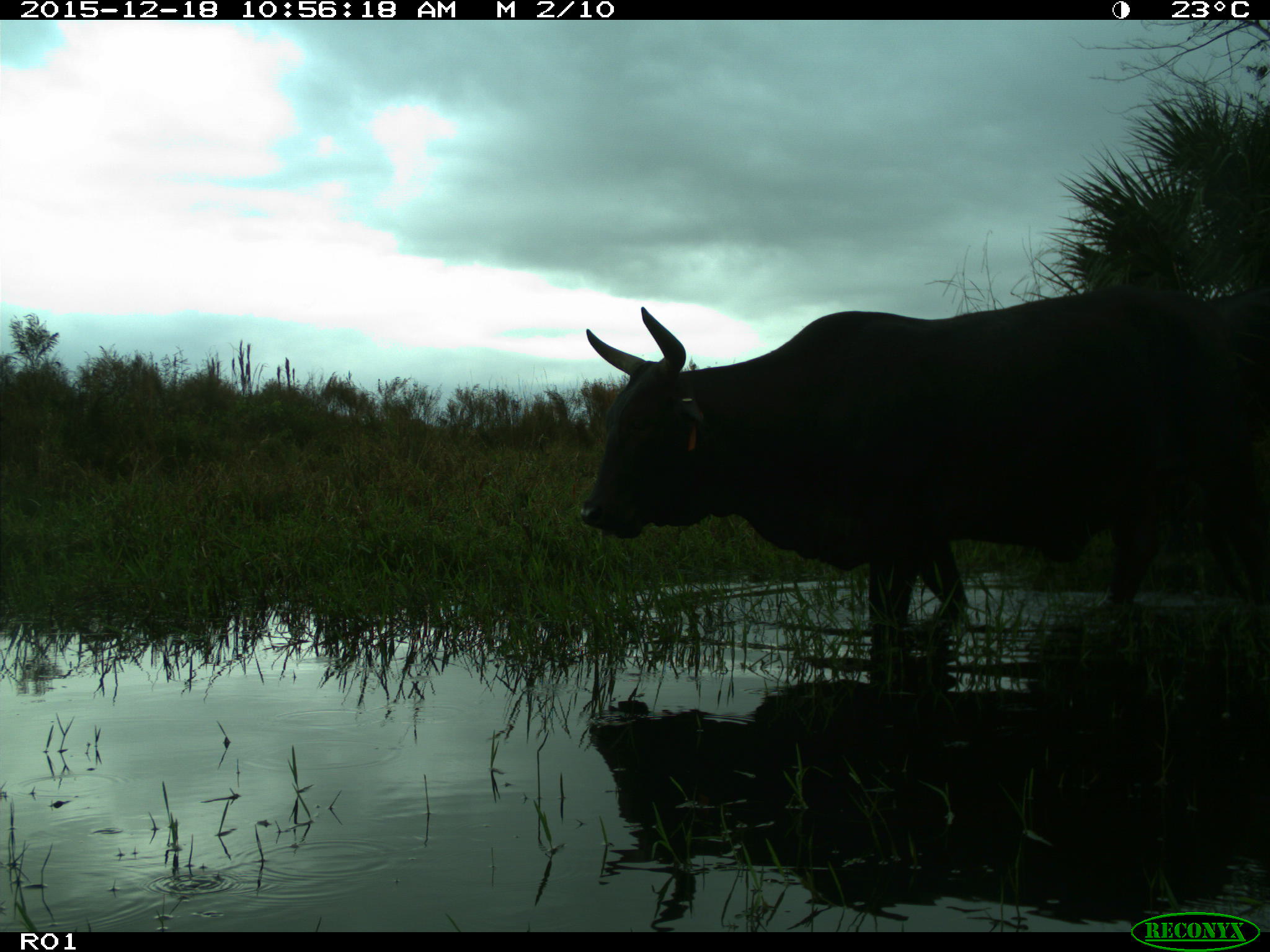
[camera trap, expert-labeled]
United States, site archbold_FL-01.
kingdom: Animalia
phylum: Chordata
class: Mammalia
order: Artiodactyla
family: Bovidae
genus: Bos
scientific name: Bos taurus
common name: domestic cow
Bos taurus (domestic cow).